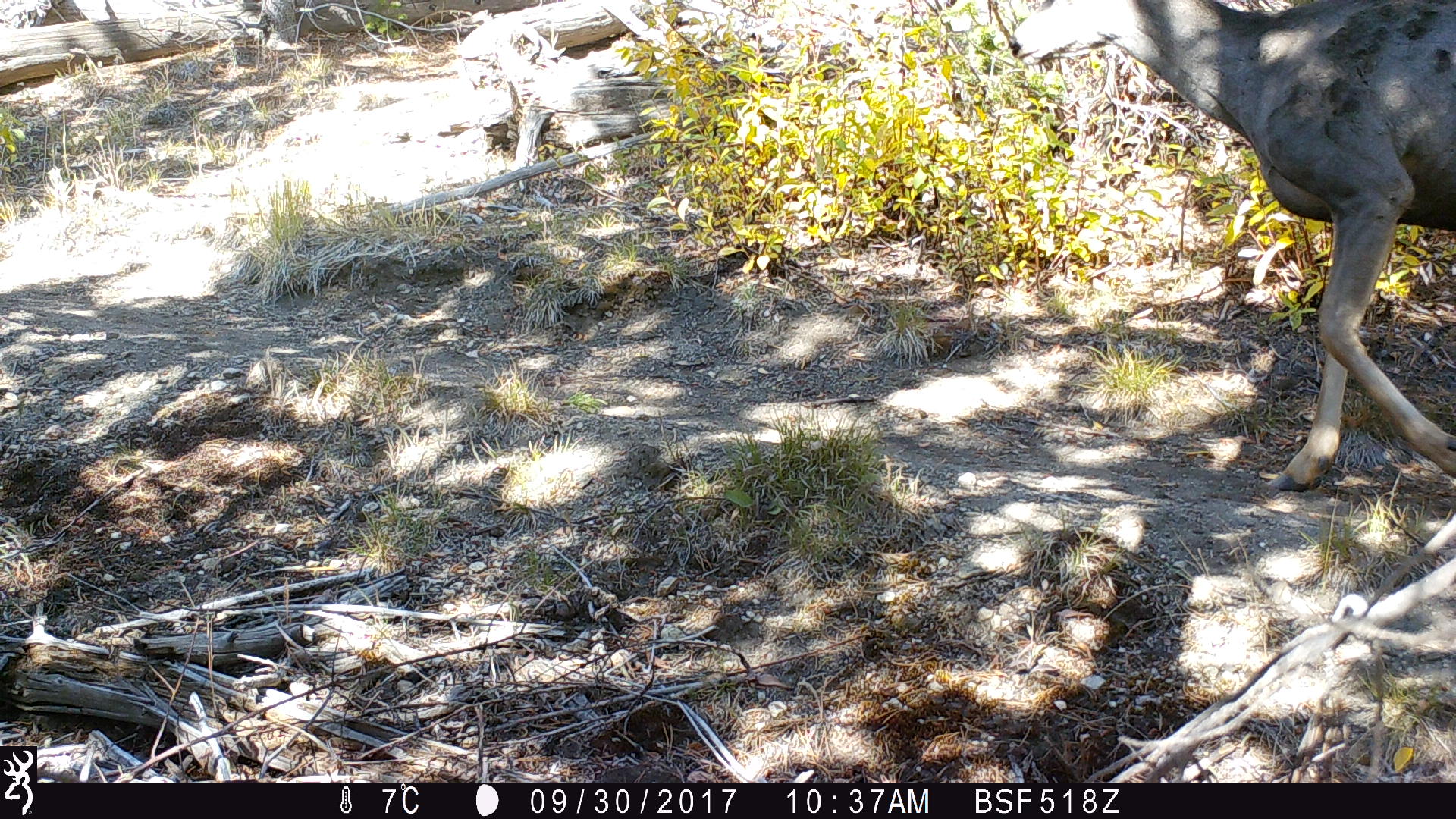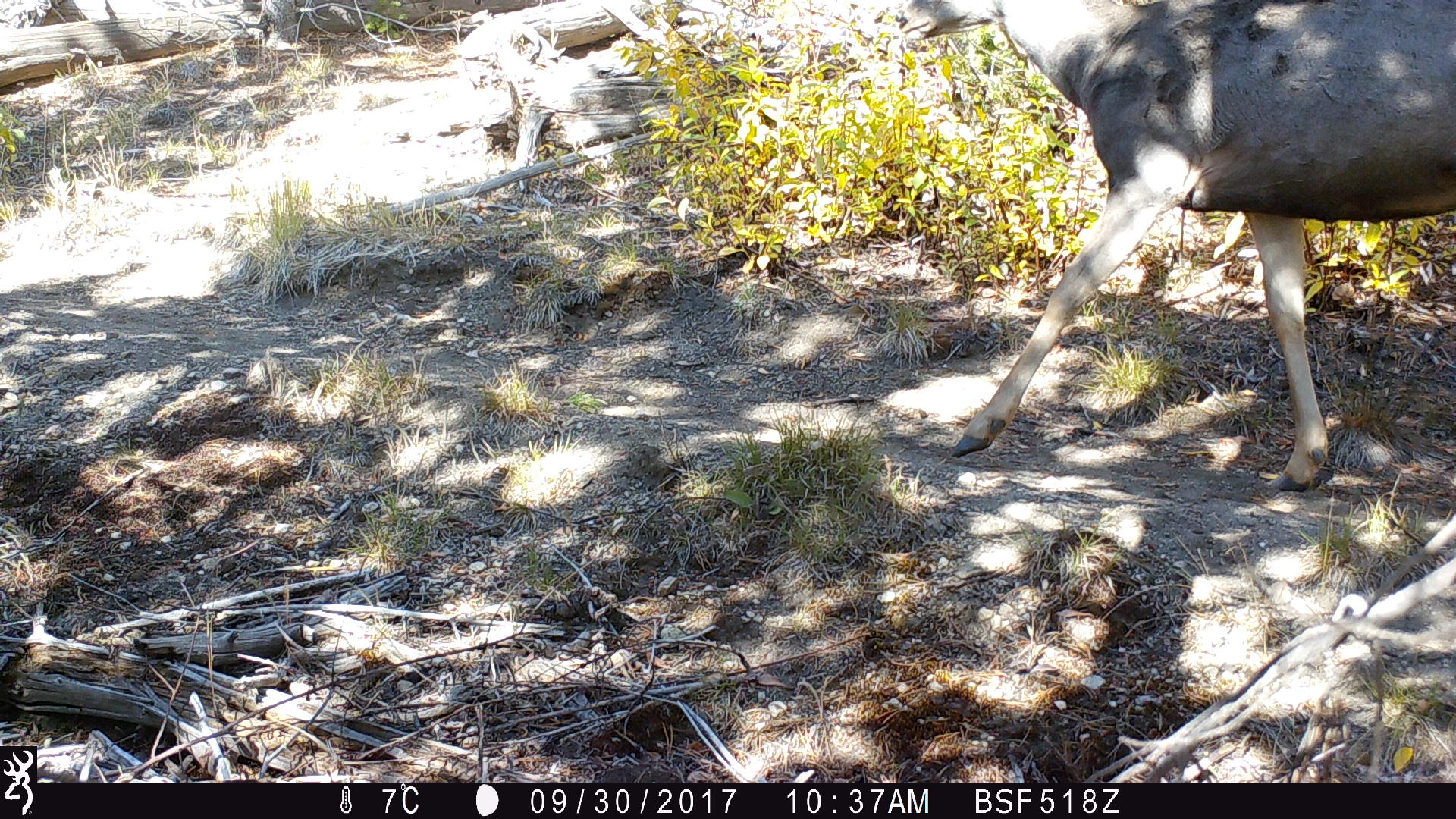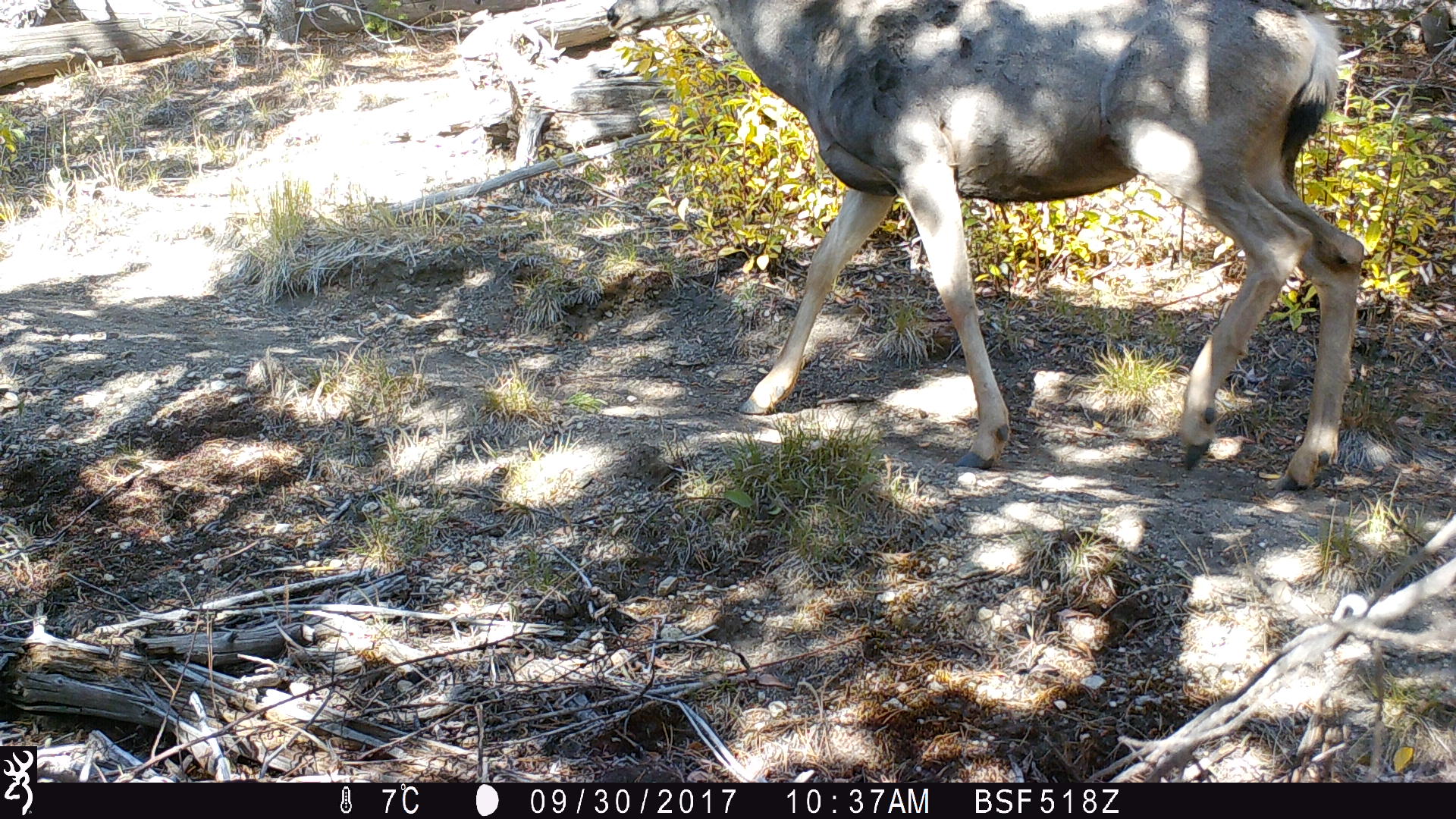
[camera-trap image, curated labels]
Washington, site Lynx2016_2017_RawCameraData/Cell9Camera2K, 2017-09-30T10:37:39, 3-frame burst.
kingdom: Animalia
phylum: Chordata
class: Mammalia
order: Artiodactyla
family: Cervidae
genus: Odocoileus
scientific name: Odocoileus hemionus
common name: mule deer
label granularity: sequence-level